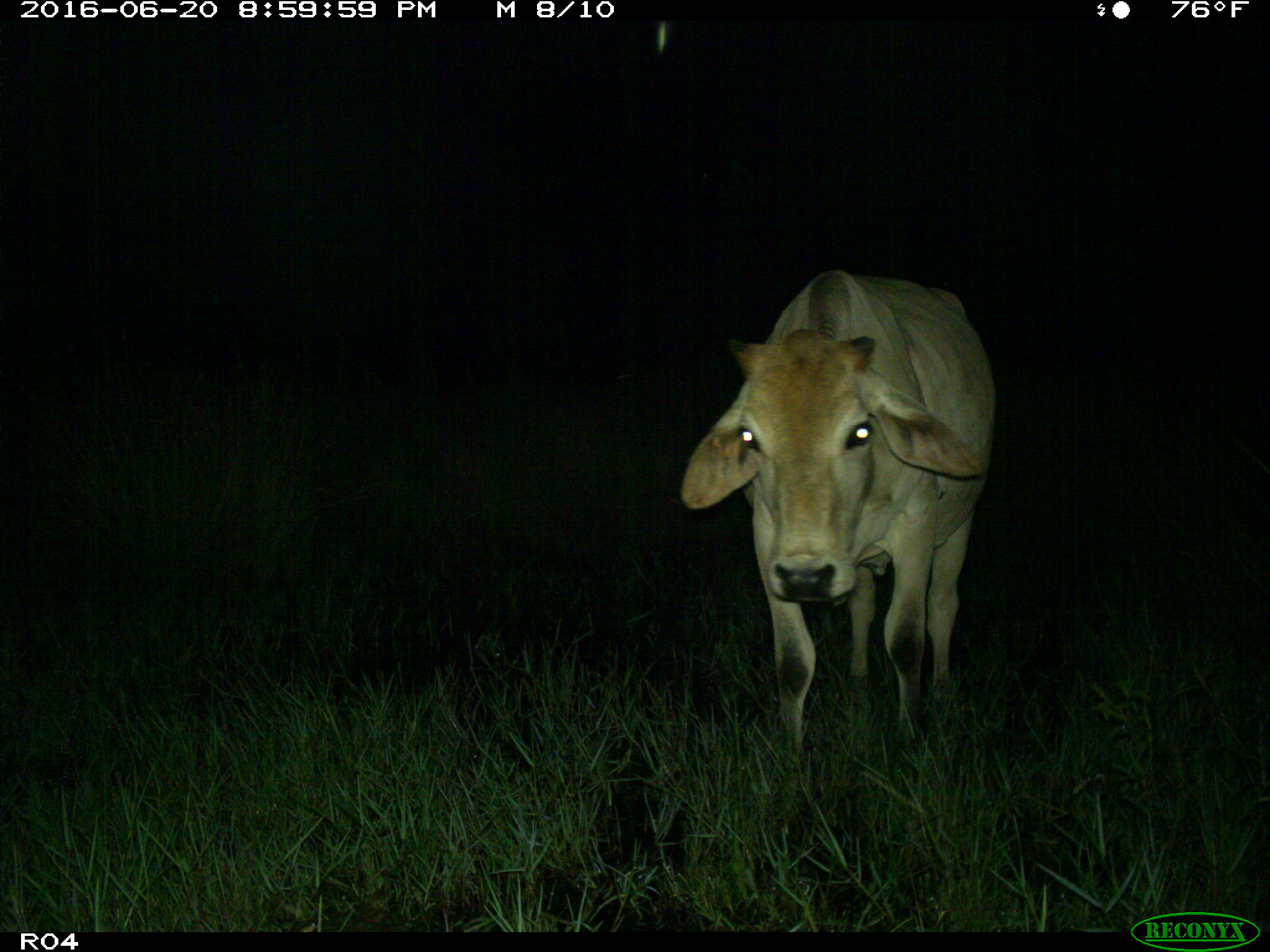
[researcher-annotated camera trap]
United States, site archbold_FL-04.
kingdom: Animalia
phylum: Chordata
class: Mammalia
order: Artiodactyla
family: Bovidae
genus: Bos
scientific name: Bos taurus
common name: domestic cow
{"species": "Bos taurus (domestic cow)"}